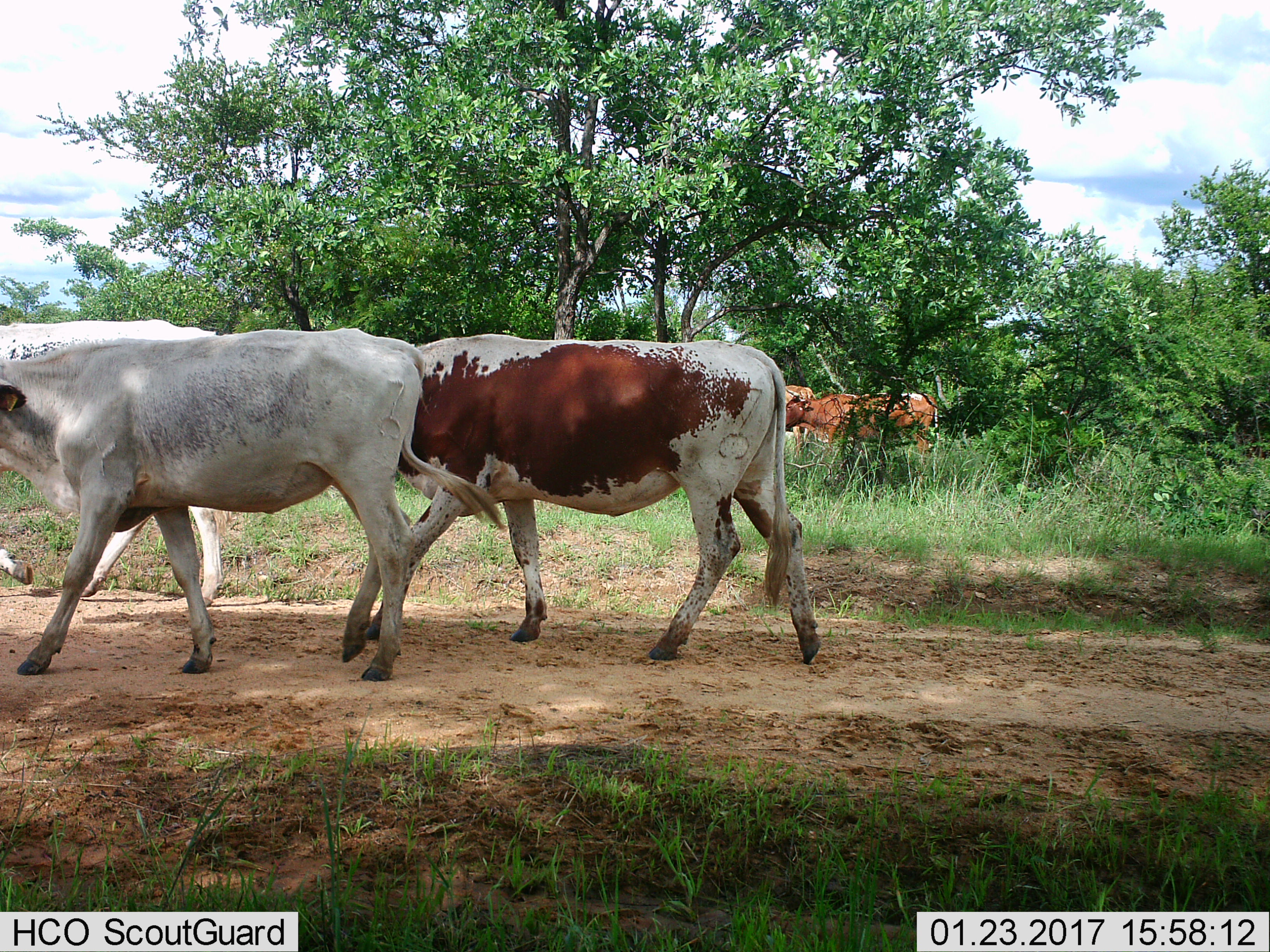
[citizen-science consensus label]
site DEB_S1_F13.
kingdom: Animalia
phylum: Chordata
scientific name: Vertebrata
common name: domestic animal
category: domesticanimal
Domesticanimal (domestic animal) (Vertebrata), count 5. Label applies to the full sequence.